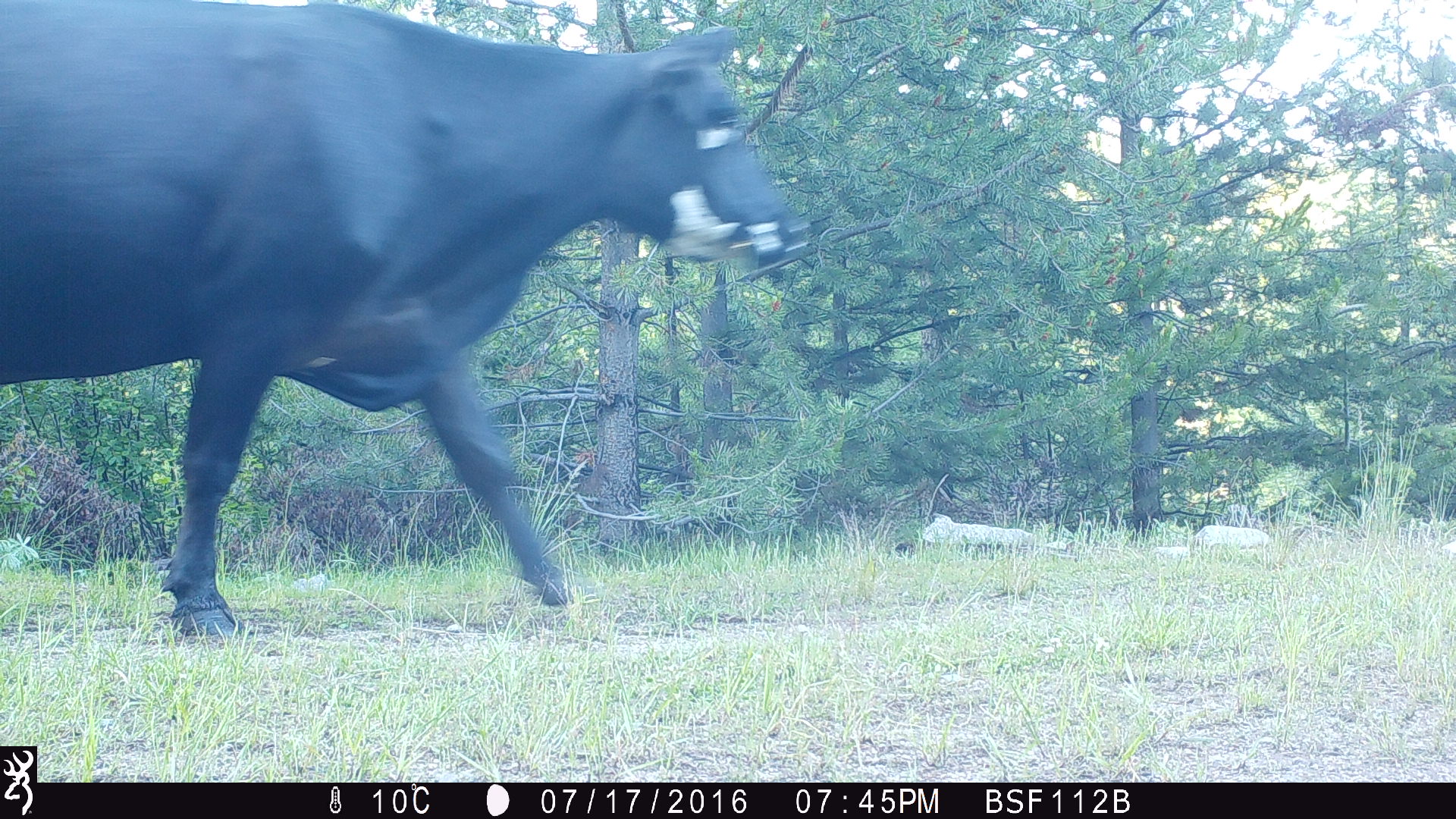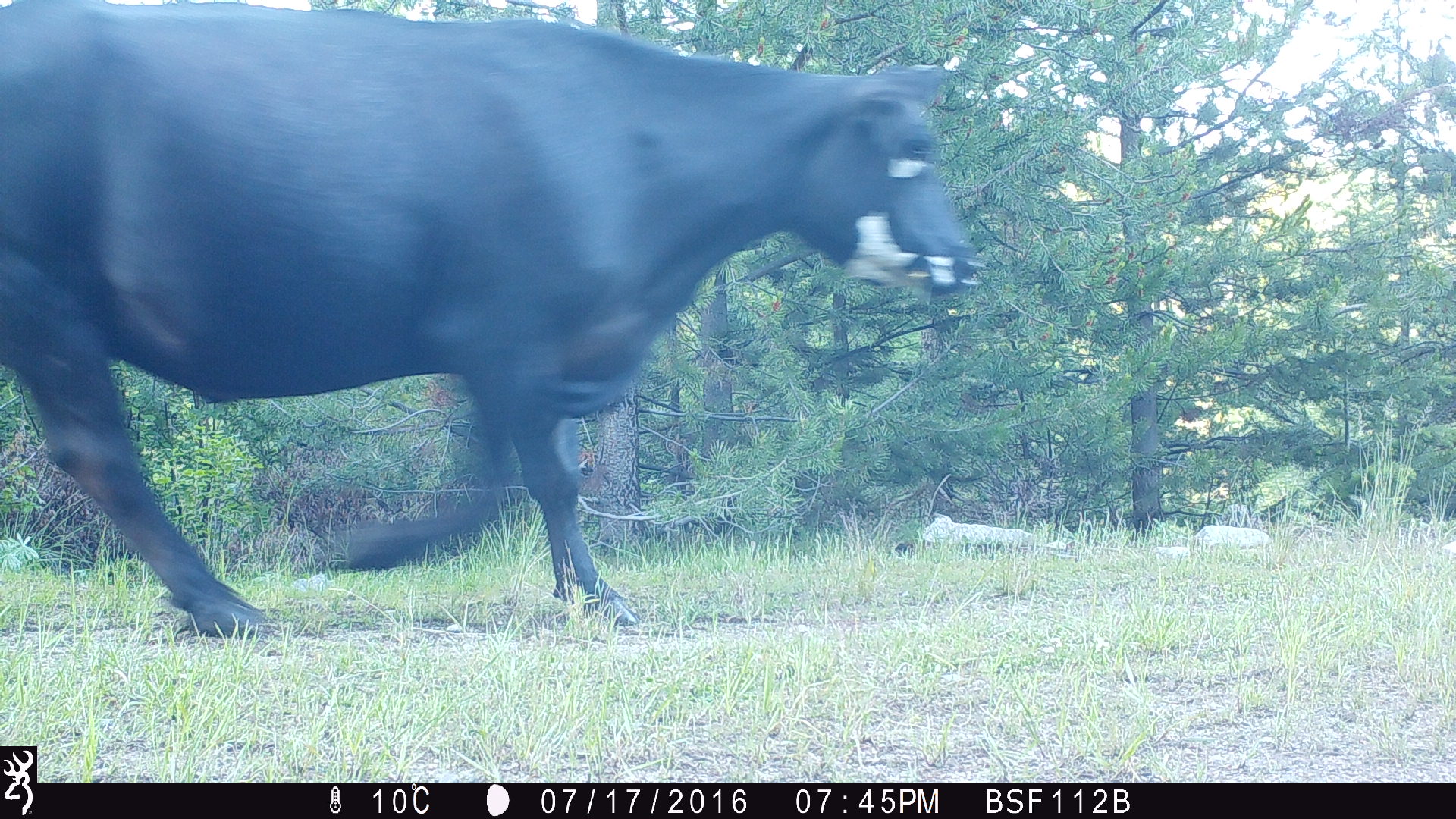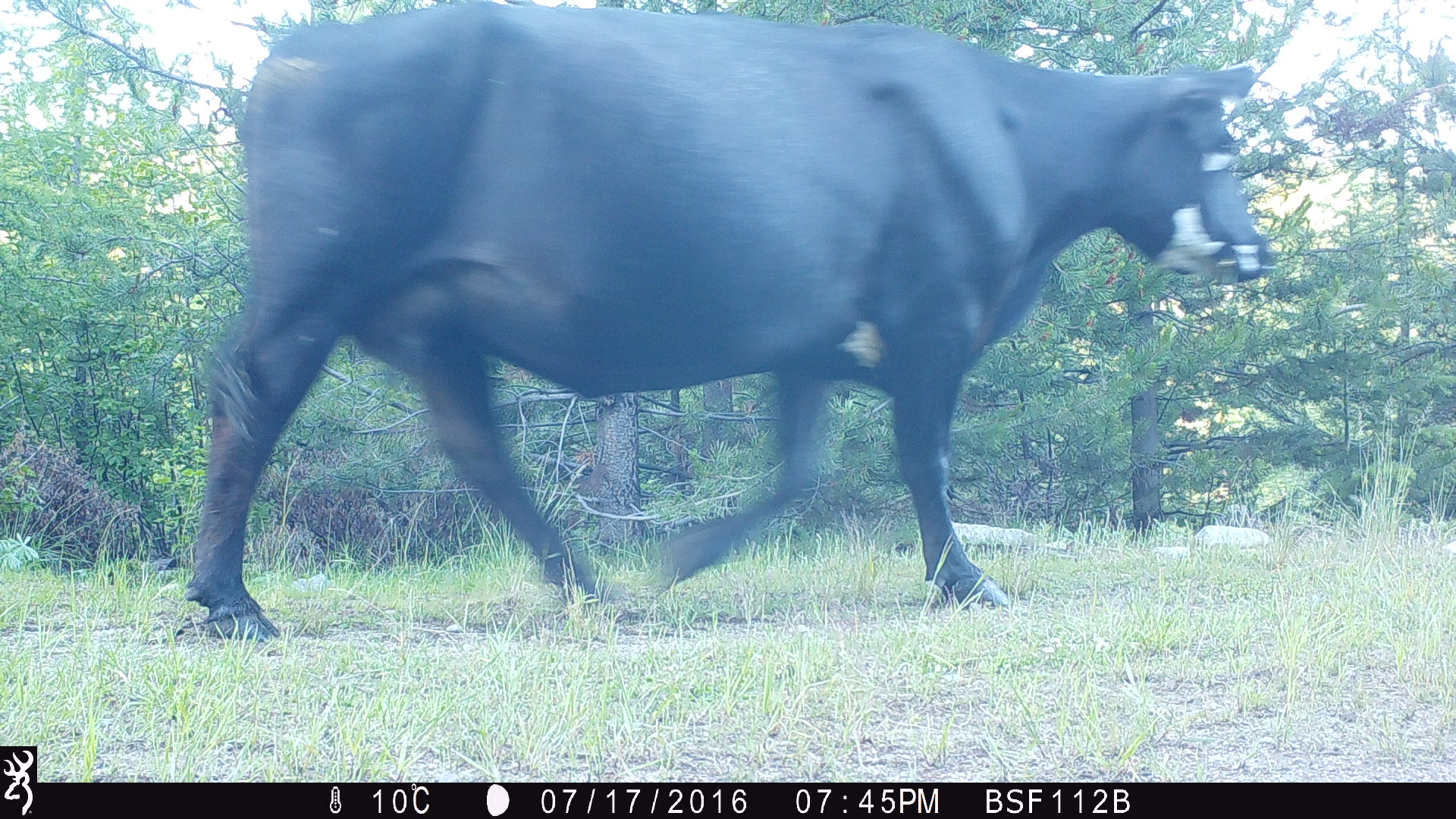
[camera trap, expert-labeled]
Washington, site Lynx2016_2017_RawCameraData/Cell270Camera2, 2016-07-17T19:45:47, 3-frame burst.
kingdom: Animalia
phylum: Chordata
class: Mammalia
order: Artiodactyla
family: Bovidae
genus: Bos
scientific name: Bos taurus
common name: domestic cattle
Domestic cattle (Bos taurus). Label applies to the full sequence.